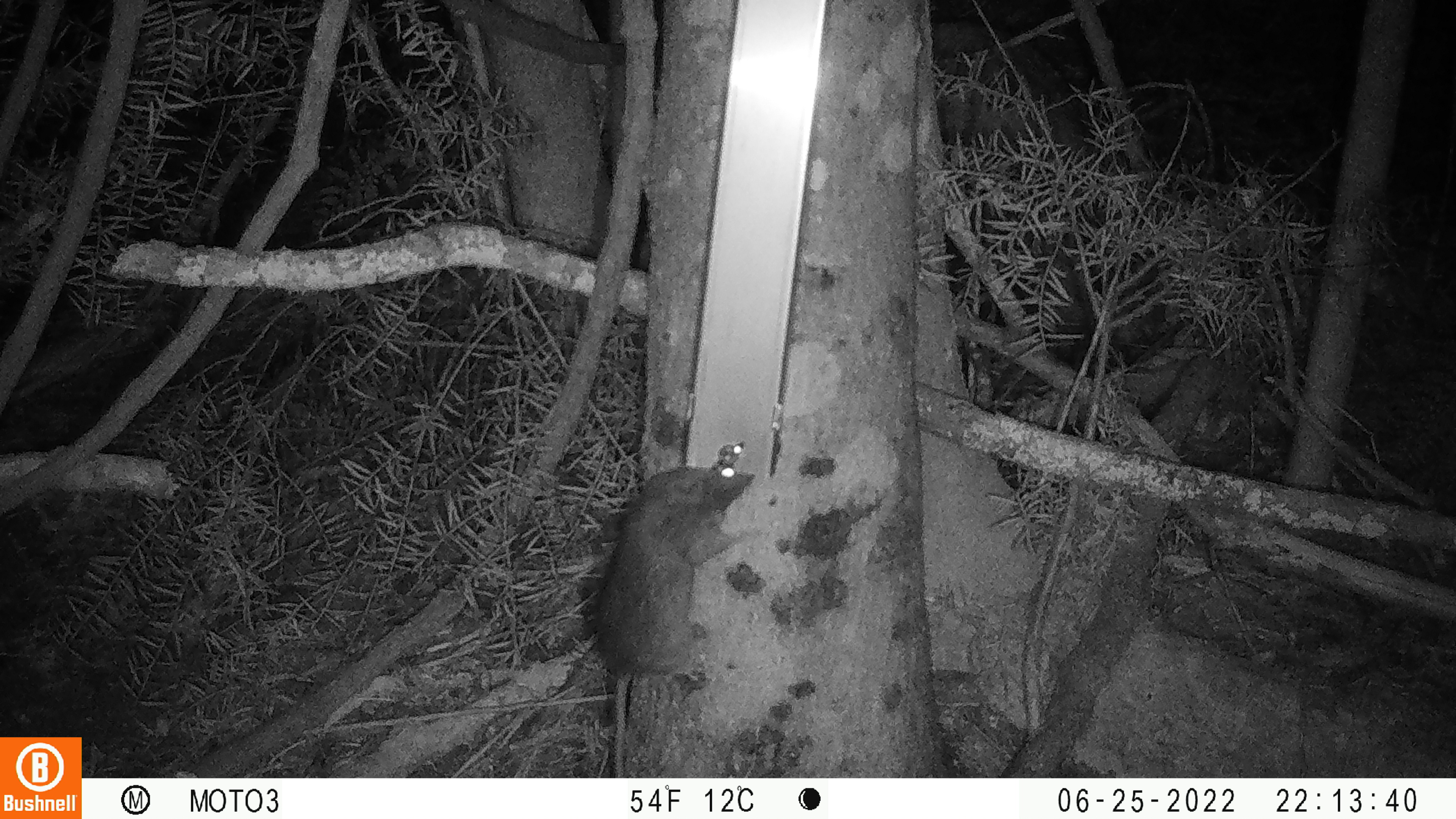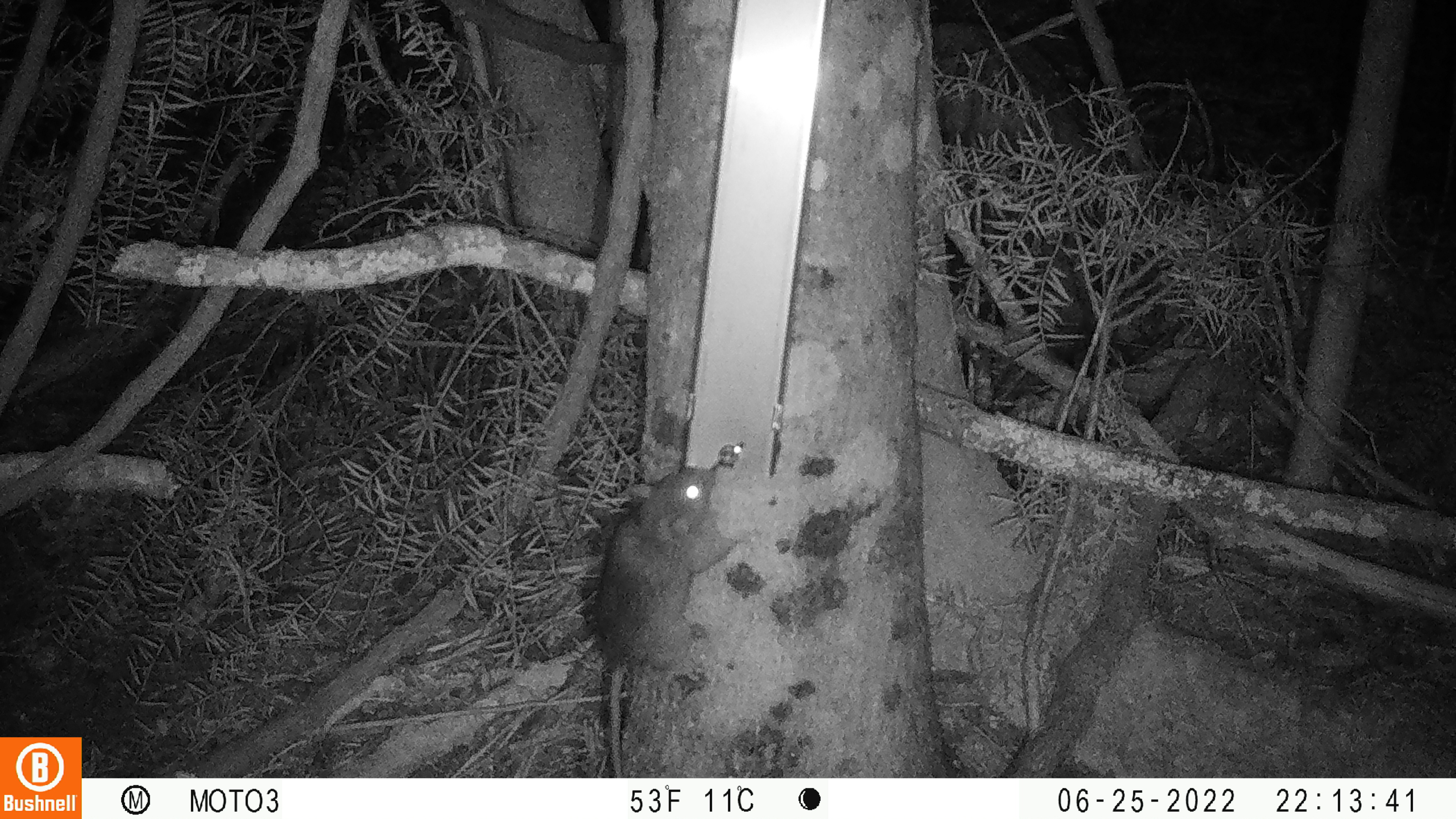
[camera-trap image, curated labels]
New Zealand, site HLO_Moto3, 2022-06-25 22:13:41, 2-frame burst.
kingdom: Animalia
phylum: Chordata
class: Mammalia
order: Rodentia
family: Muridae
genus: Rattus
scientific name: Rattus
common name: rat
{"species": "rat (Rattus)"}